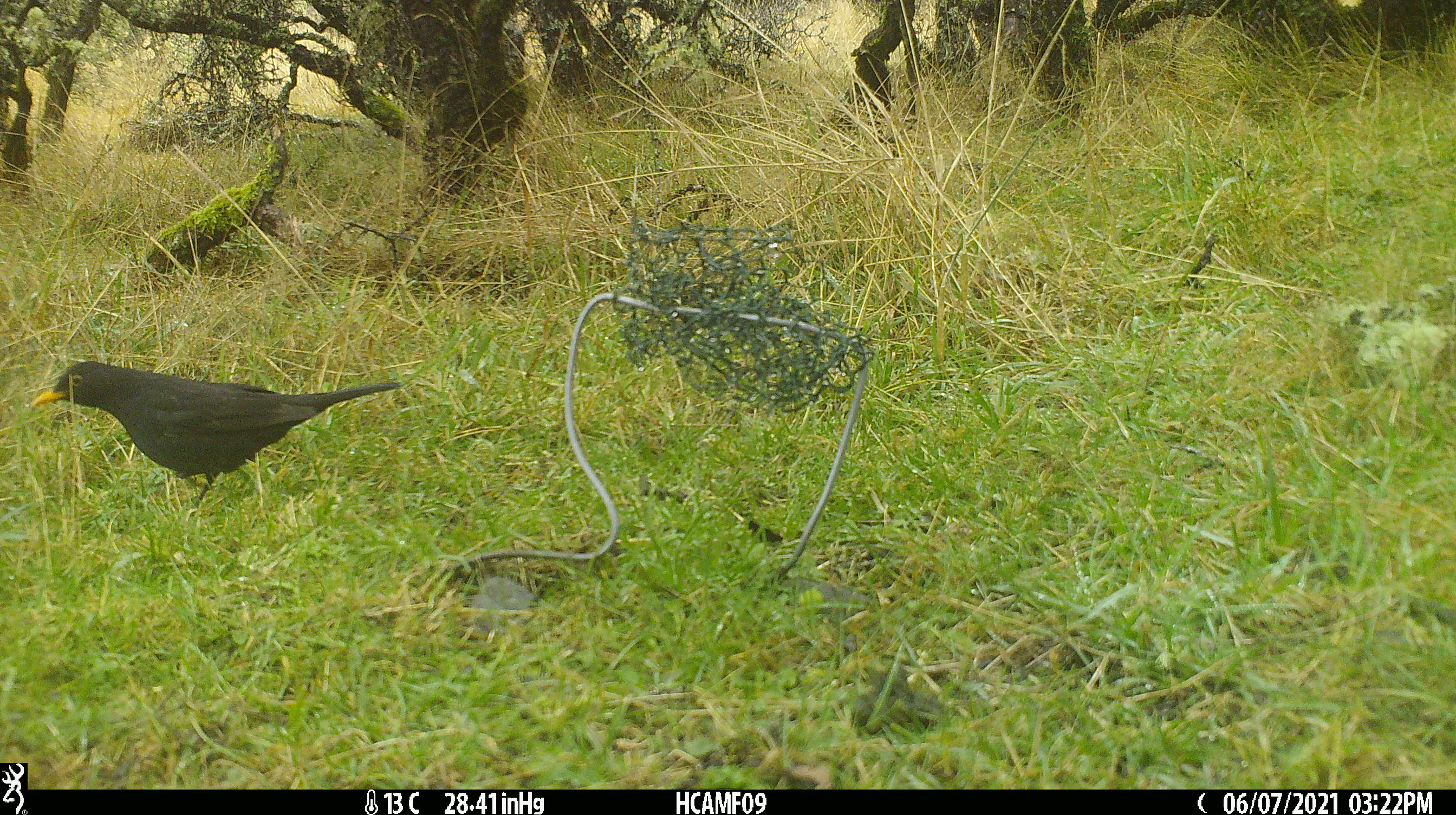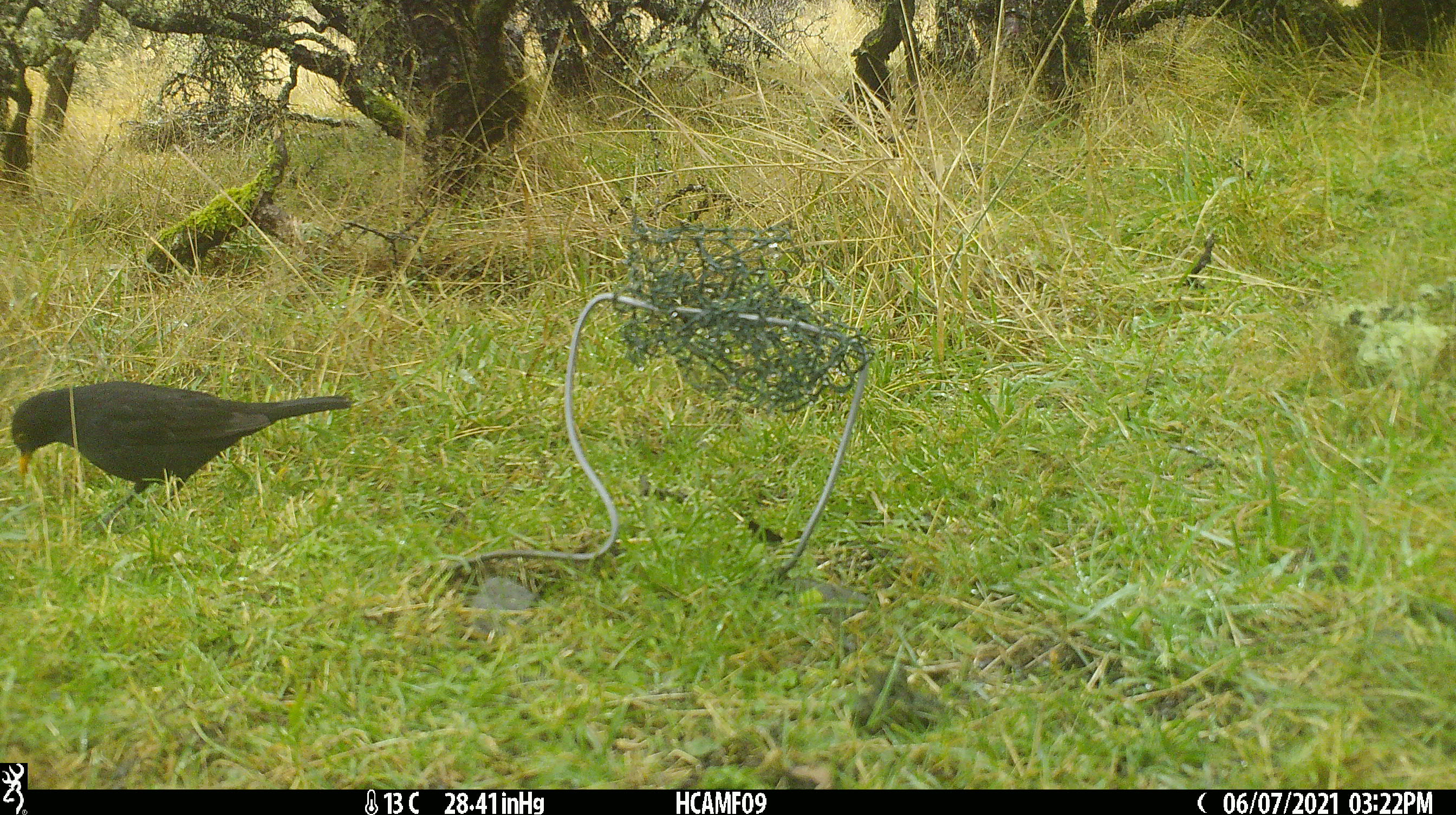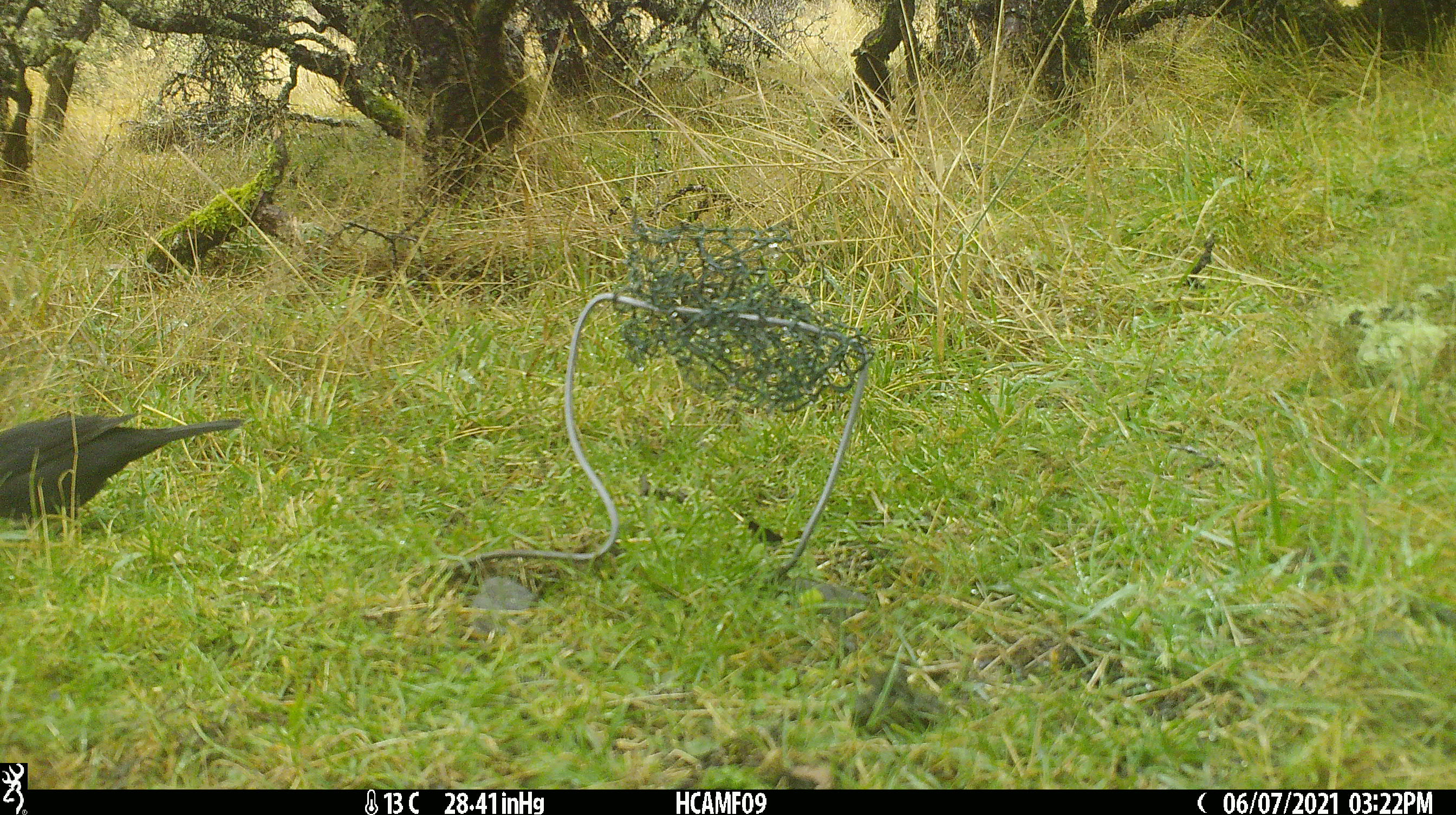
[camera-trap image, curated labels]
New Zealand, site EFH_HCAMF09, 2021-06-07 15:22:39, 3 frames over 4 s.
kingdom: Animalia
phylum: Chordata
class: Aves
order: Passeriformes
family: Turdidae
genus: Turdus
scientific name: Turdus merula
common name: eurasian blackbird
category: blackbird